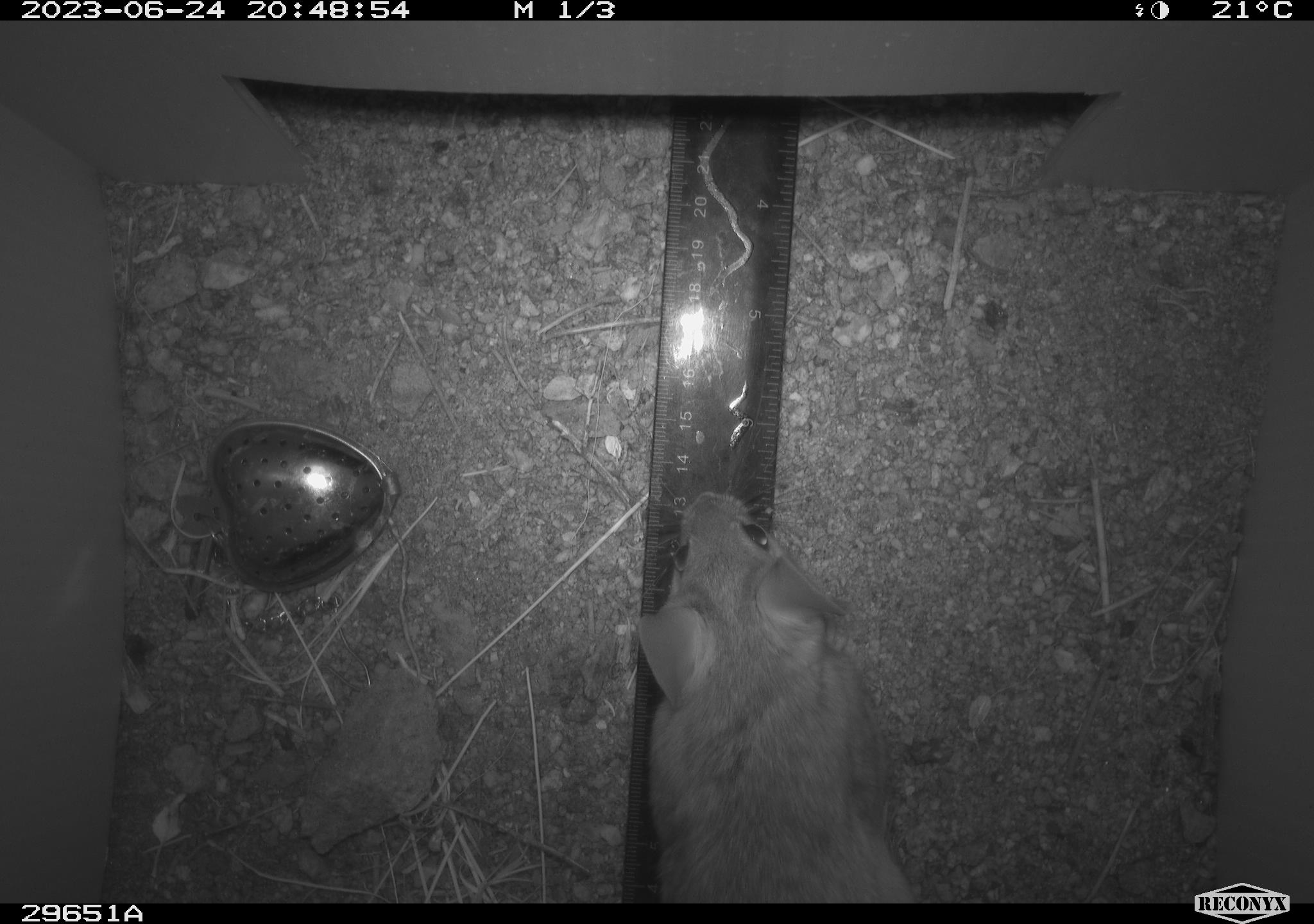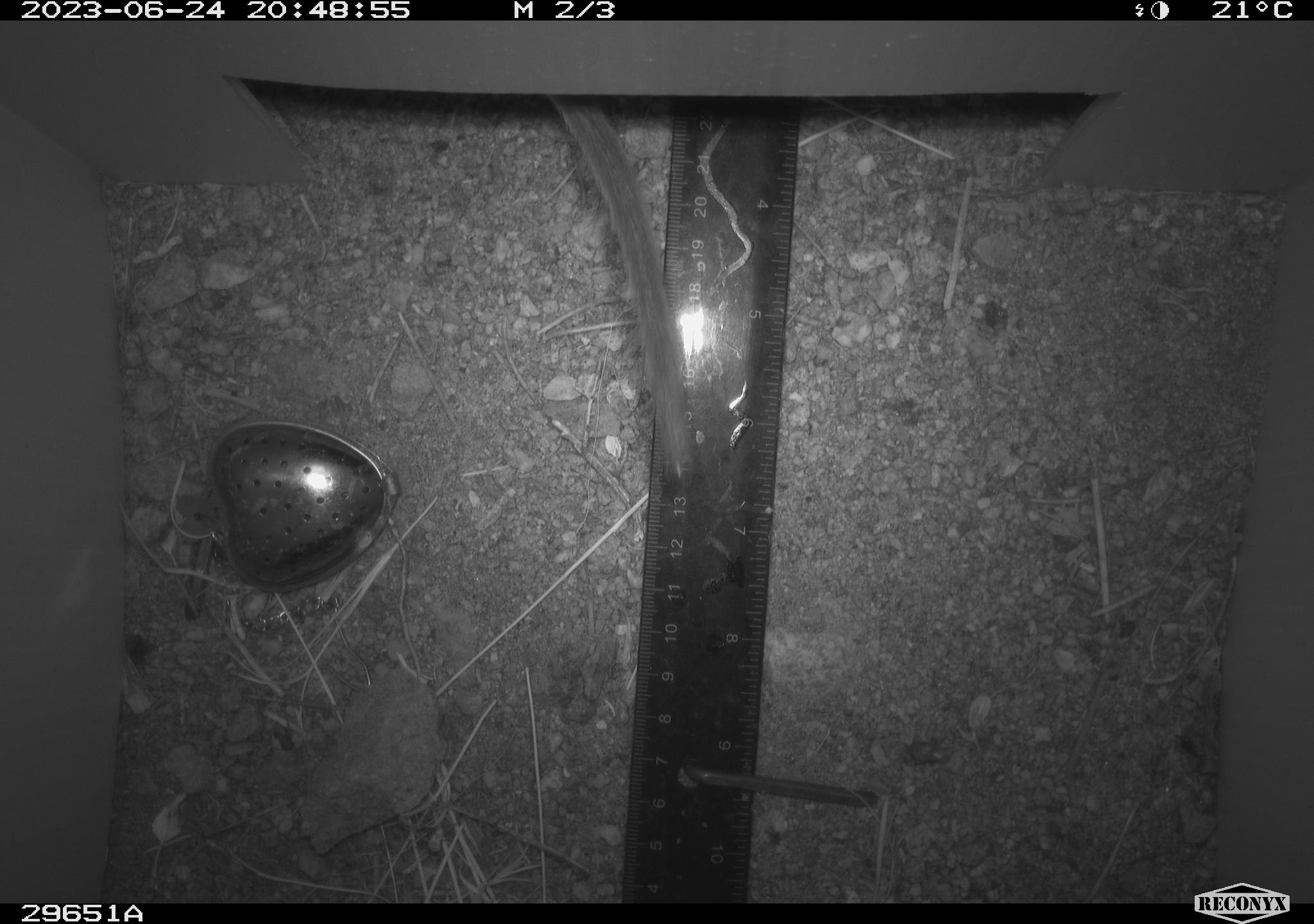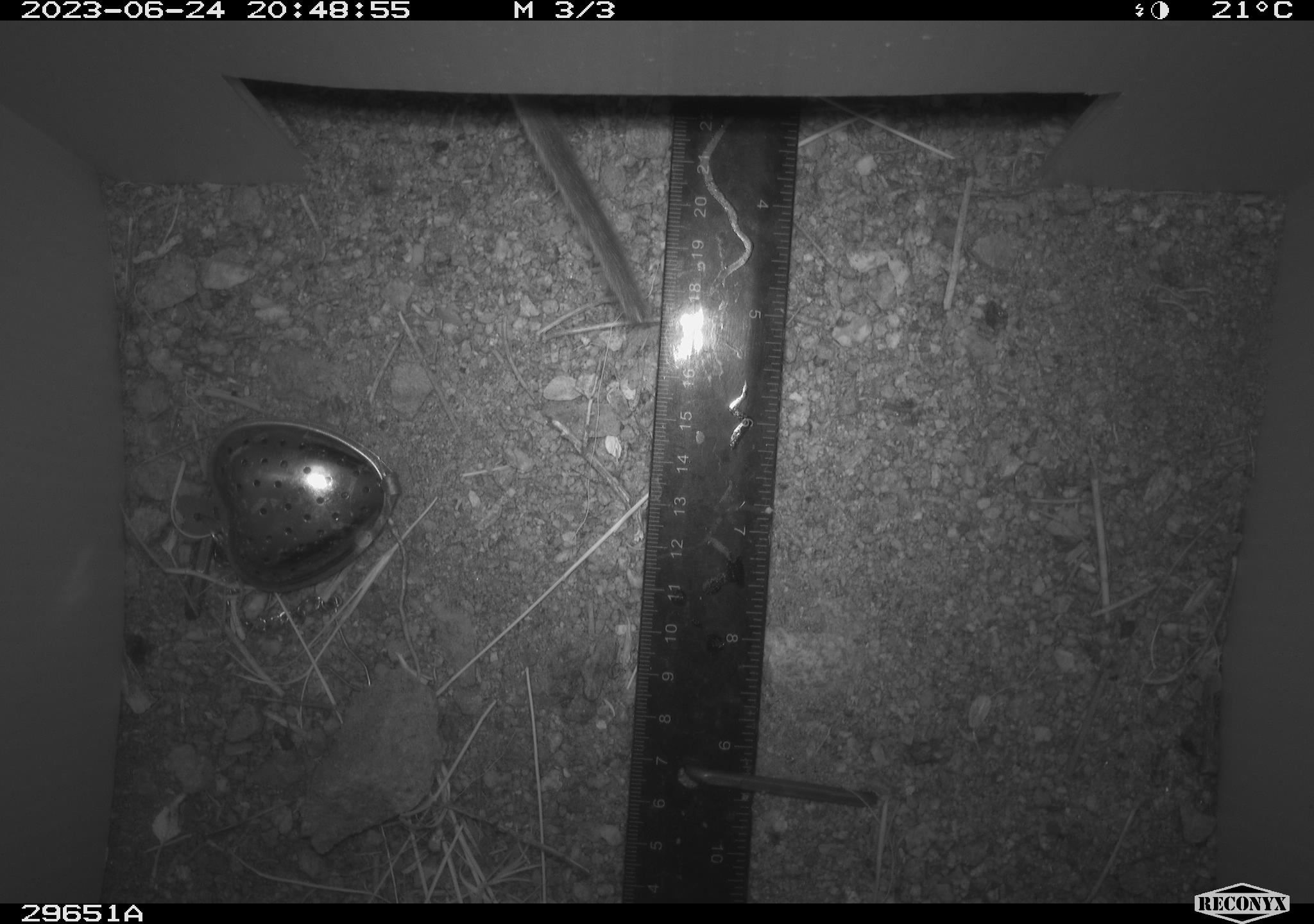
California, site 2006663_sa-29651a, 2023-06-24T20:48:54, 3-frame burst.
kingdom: Animalia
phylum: Chordata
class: Mammalia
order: Rodentia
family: Cricetidae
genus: Neotoma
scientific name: Neotoma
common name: pack rat or woodrat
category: neotoma species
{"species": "neotoma species (pack rat or woodrat) (Neotoma)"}